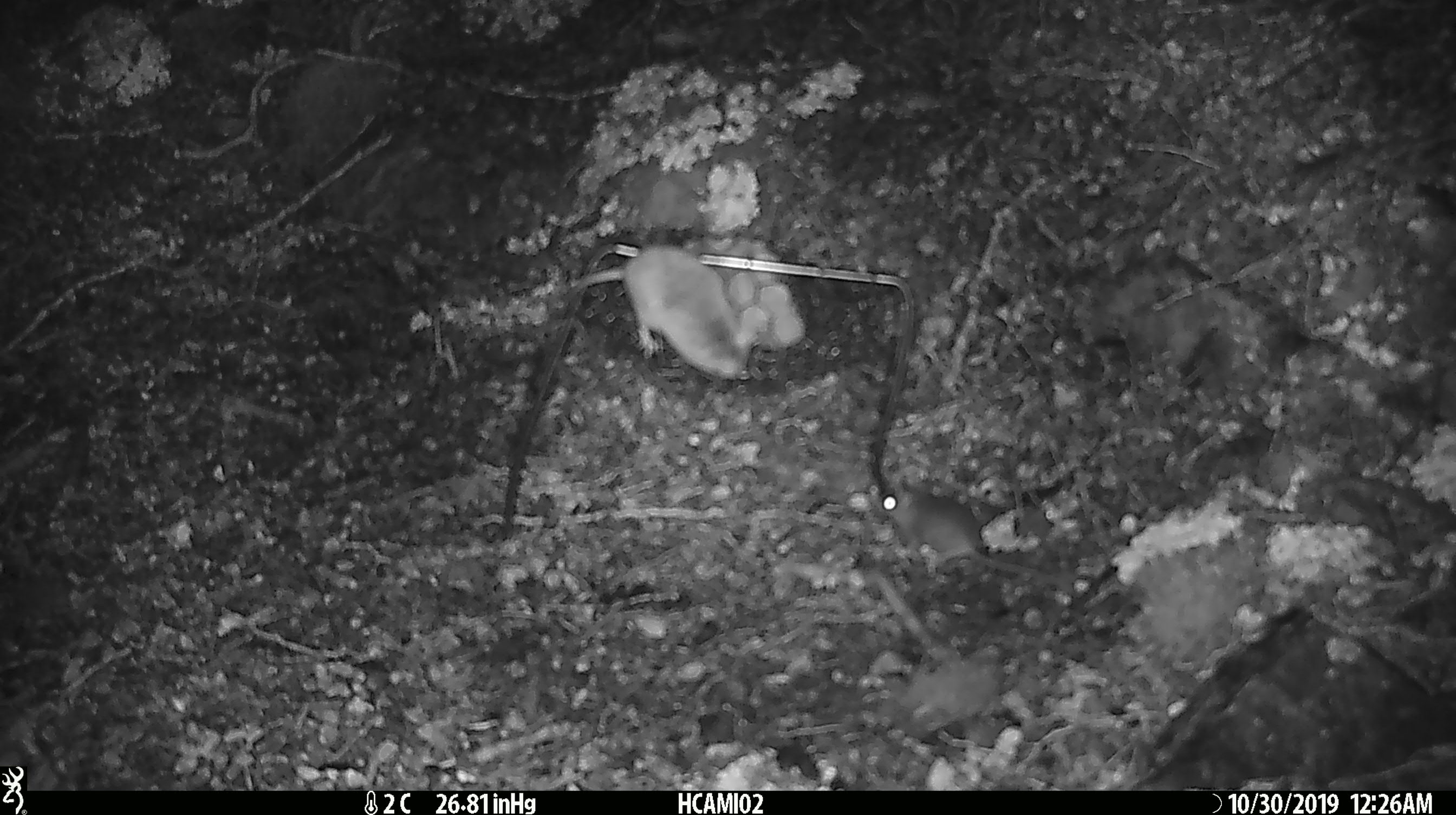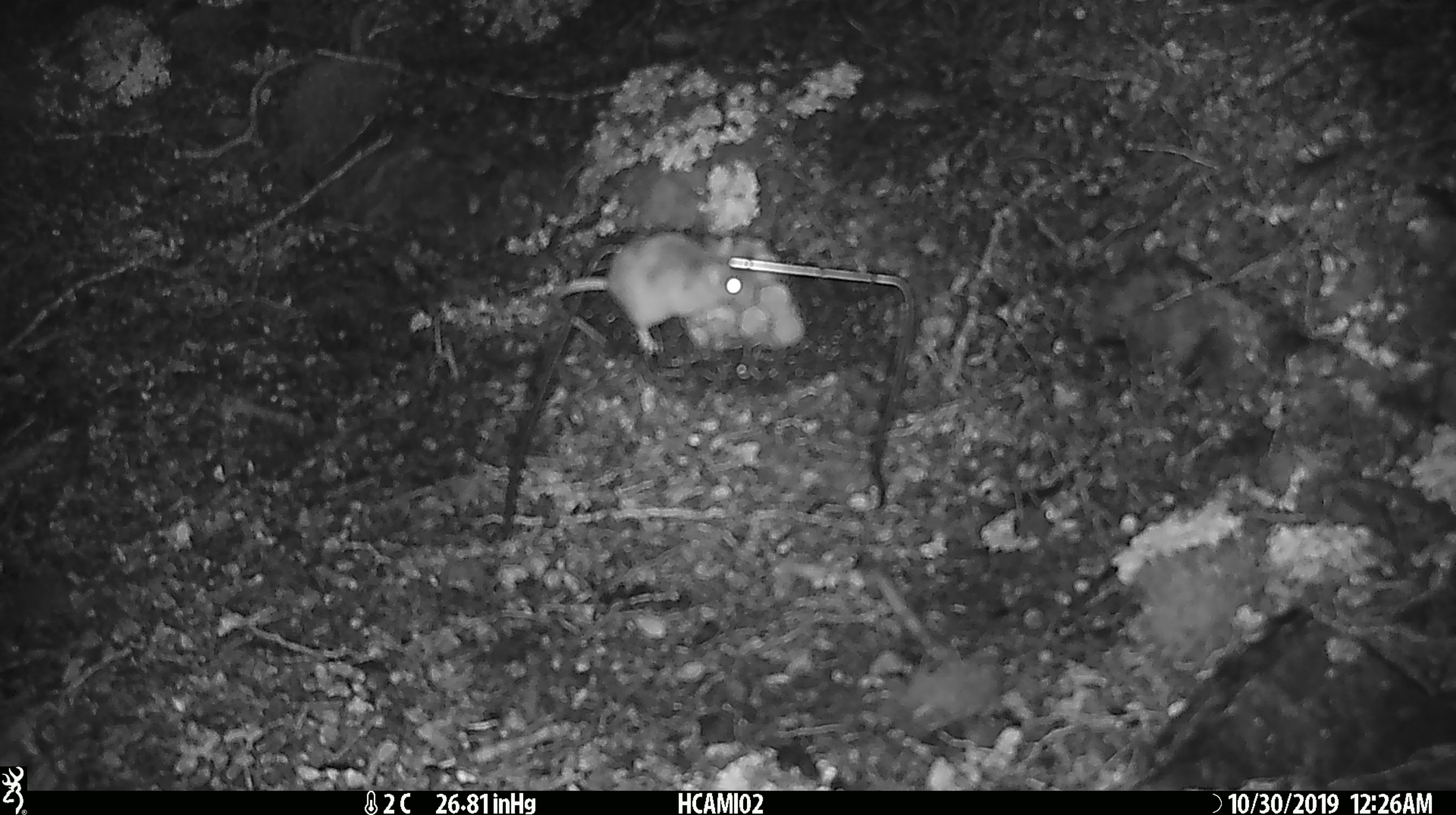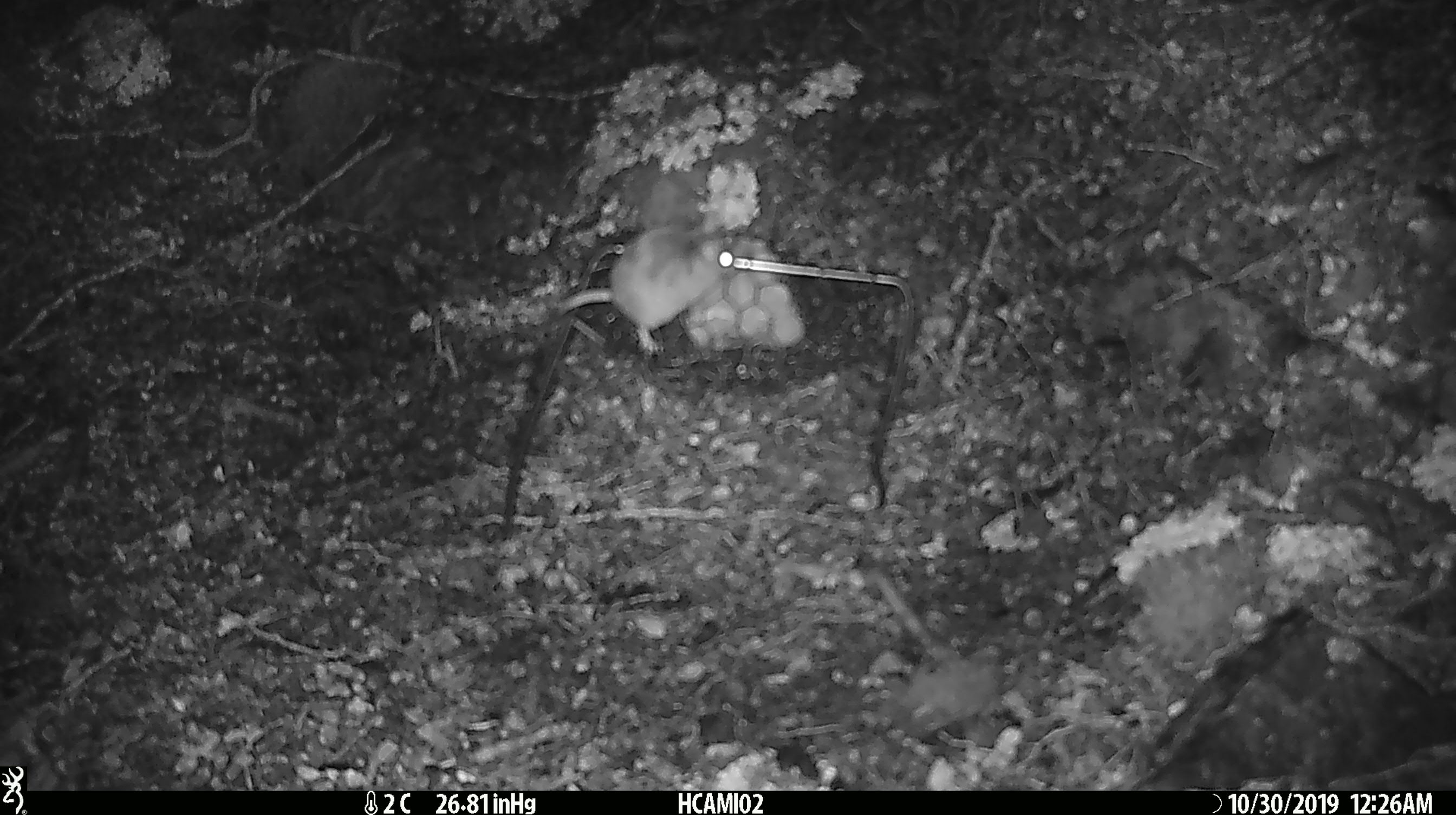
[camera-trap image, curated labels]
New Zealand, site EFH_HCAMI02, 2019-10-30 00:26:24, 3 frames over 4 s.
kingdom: Animalia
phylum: Chordata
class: Mammalia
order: Rodentia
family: Muridae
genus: Mus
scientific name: Mus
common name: mouse